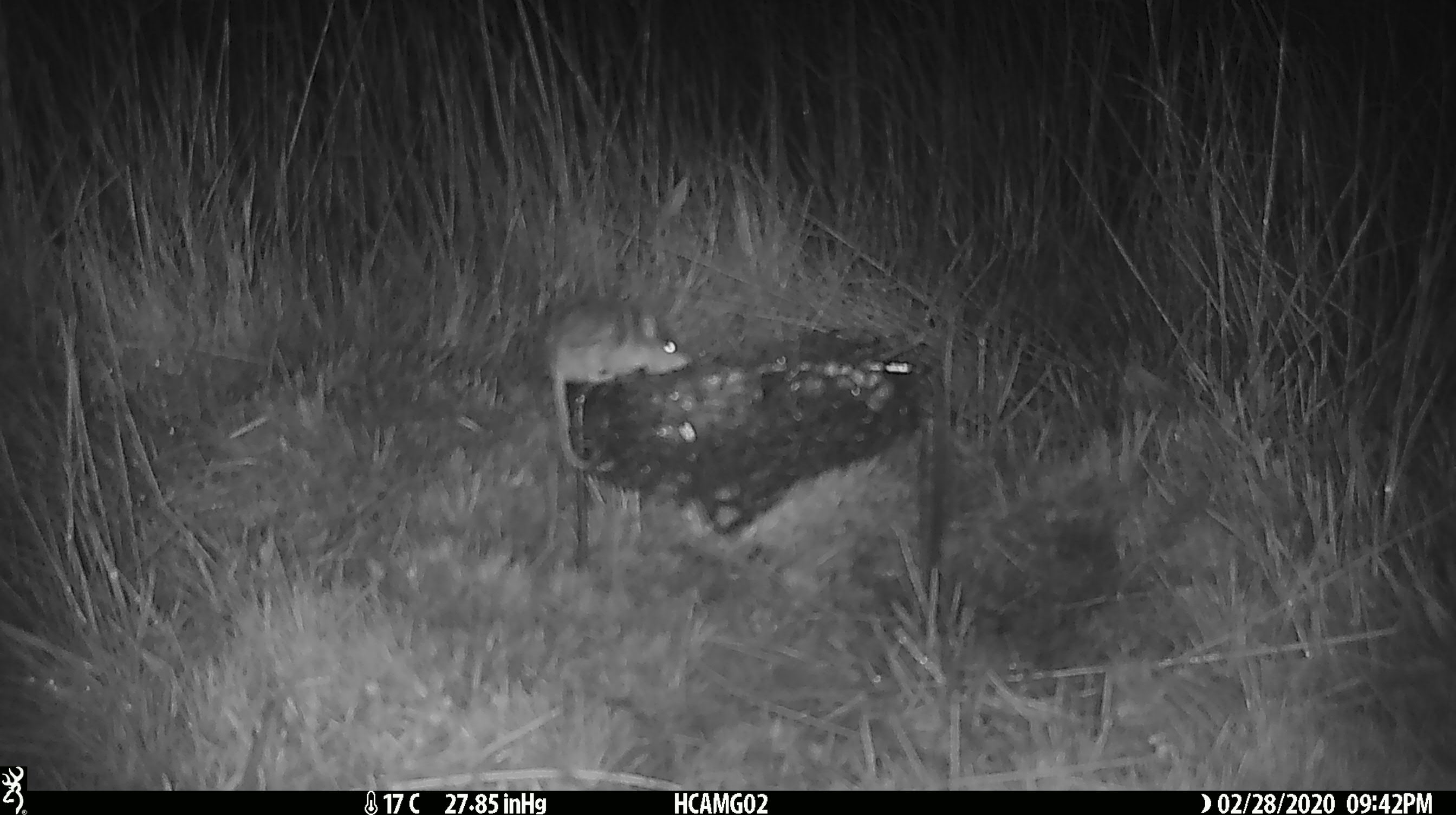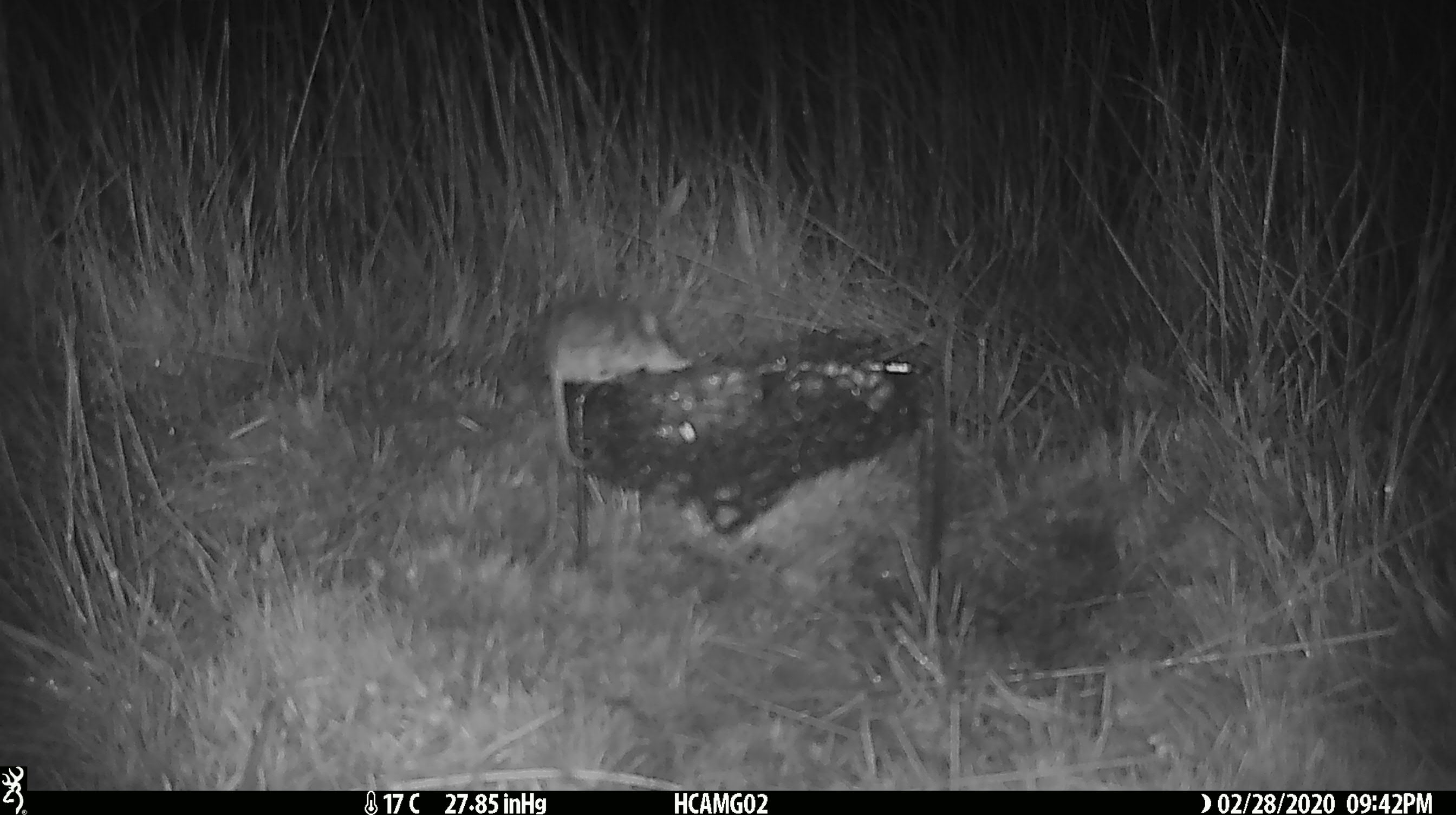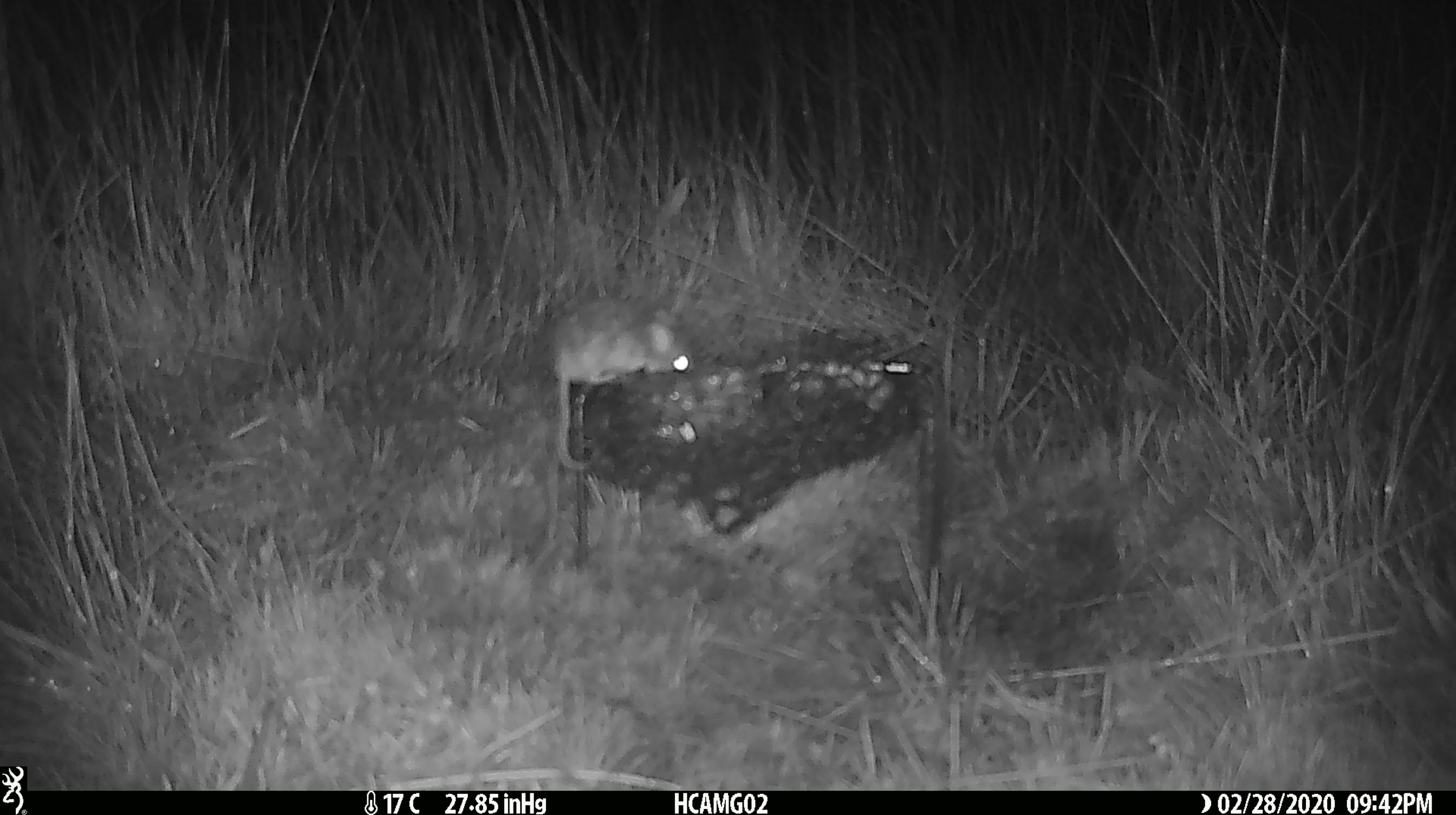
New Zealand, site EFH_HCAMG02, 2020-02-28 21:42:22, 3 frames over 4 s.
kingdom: Animalia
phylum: Chordata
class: Mammalia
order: Rodentia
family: Muridae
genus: Mus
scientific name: Mus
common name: mouse